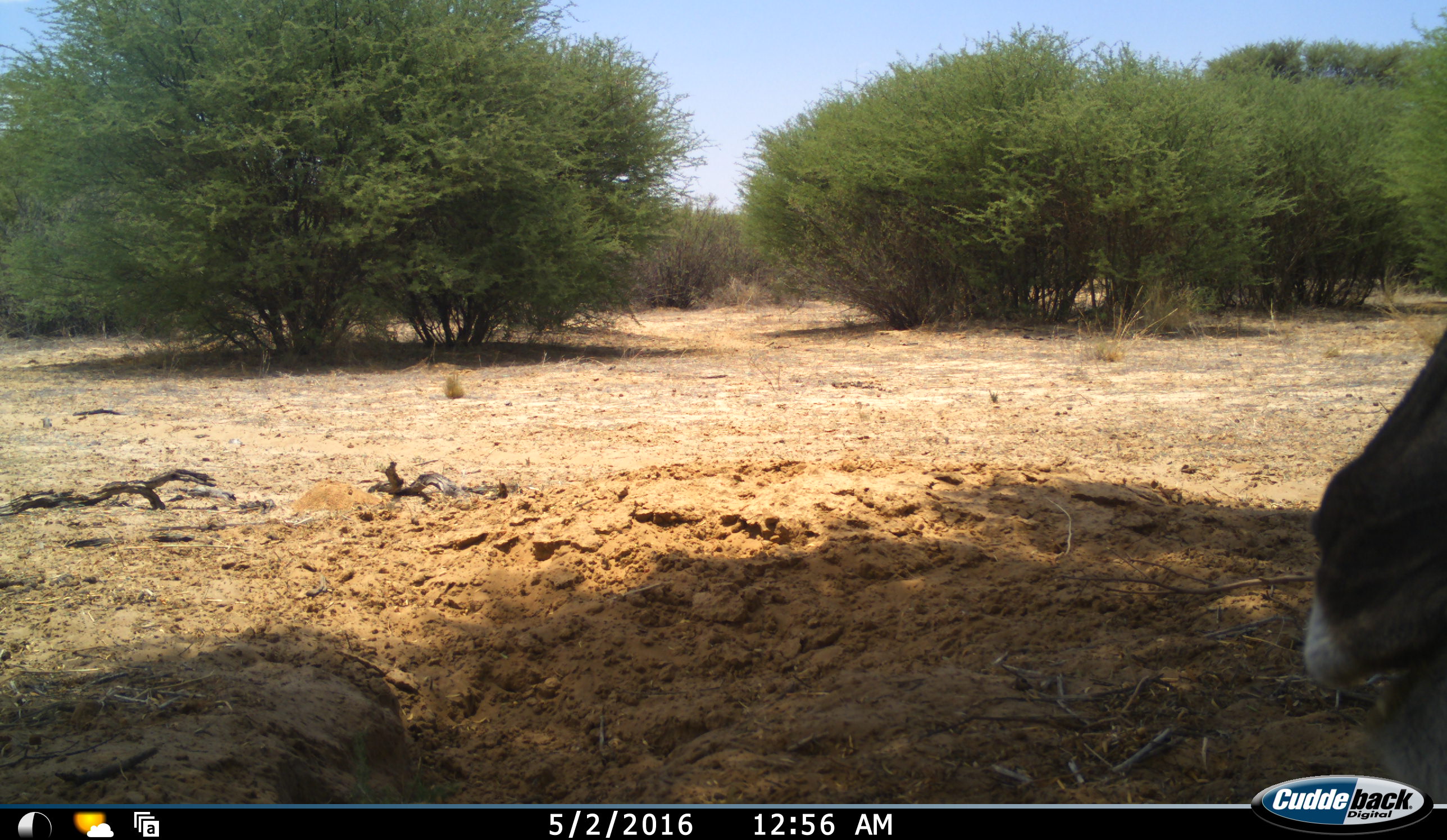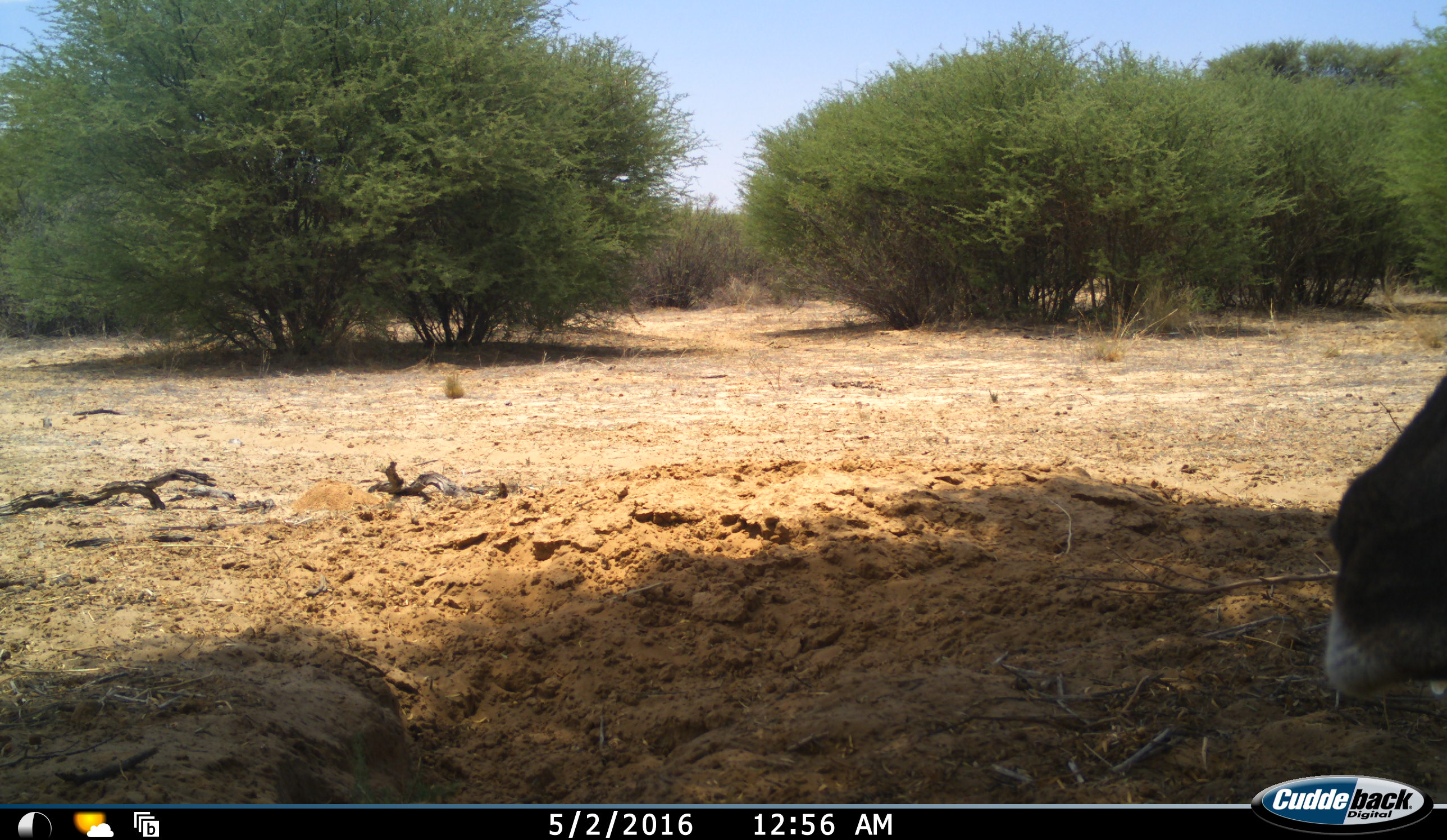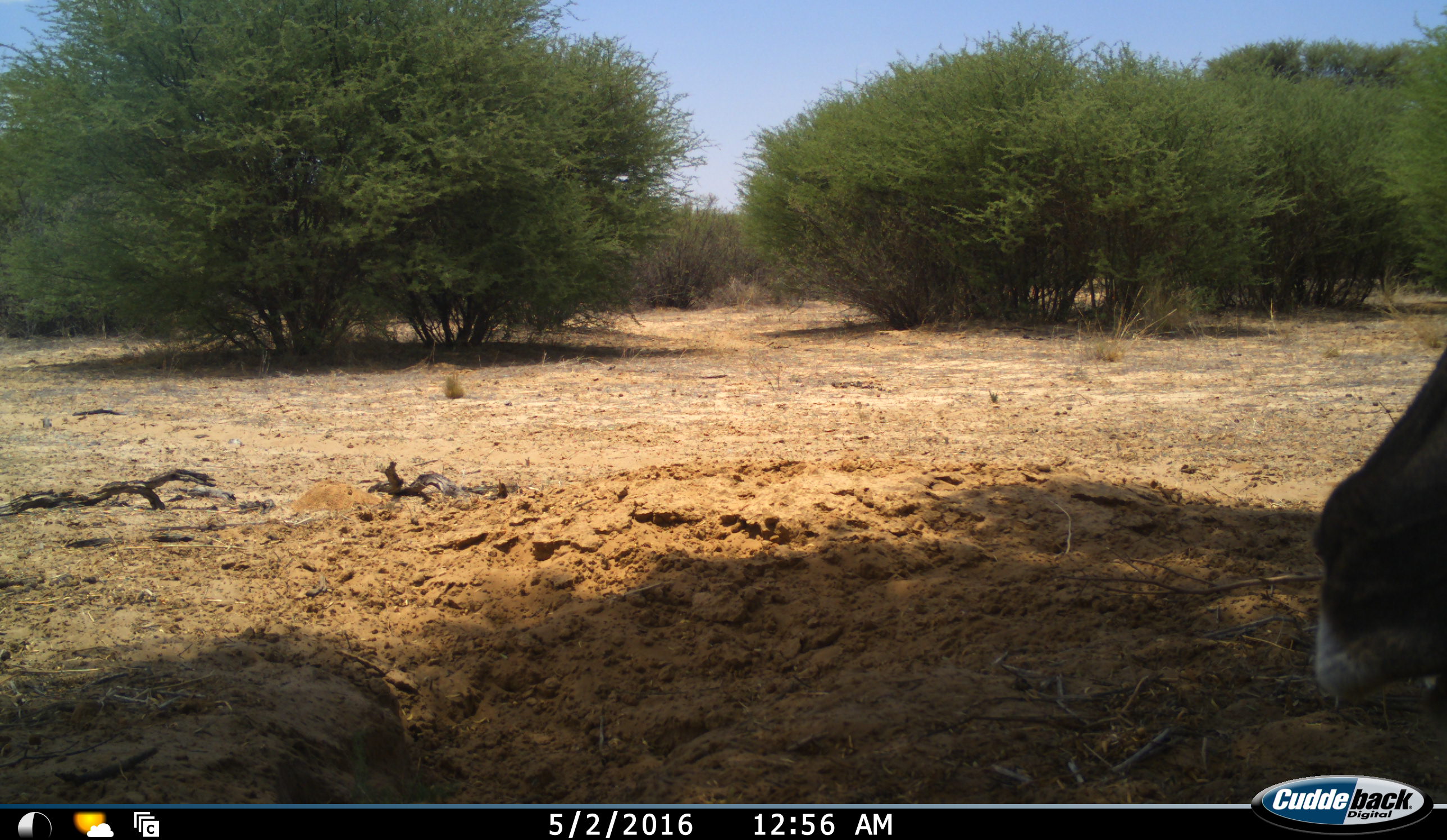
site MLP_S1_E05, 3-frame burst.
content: unidentified animal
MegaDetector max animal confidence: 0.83